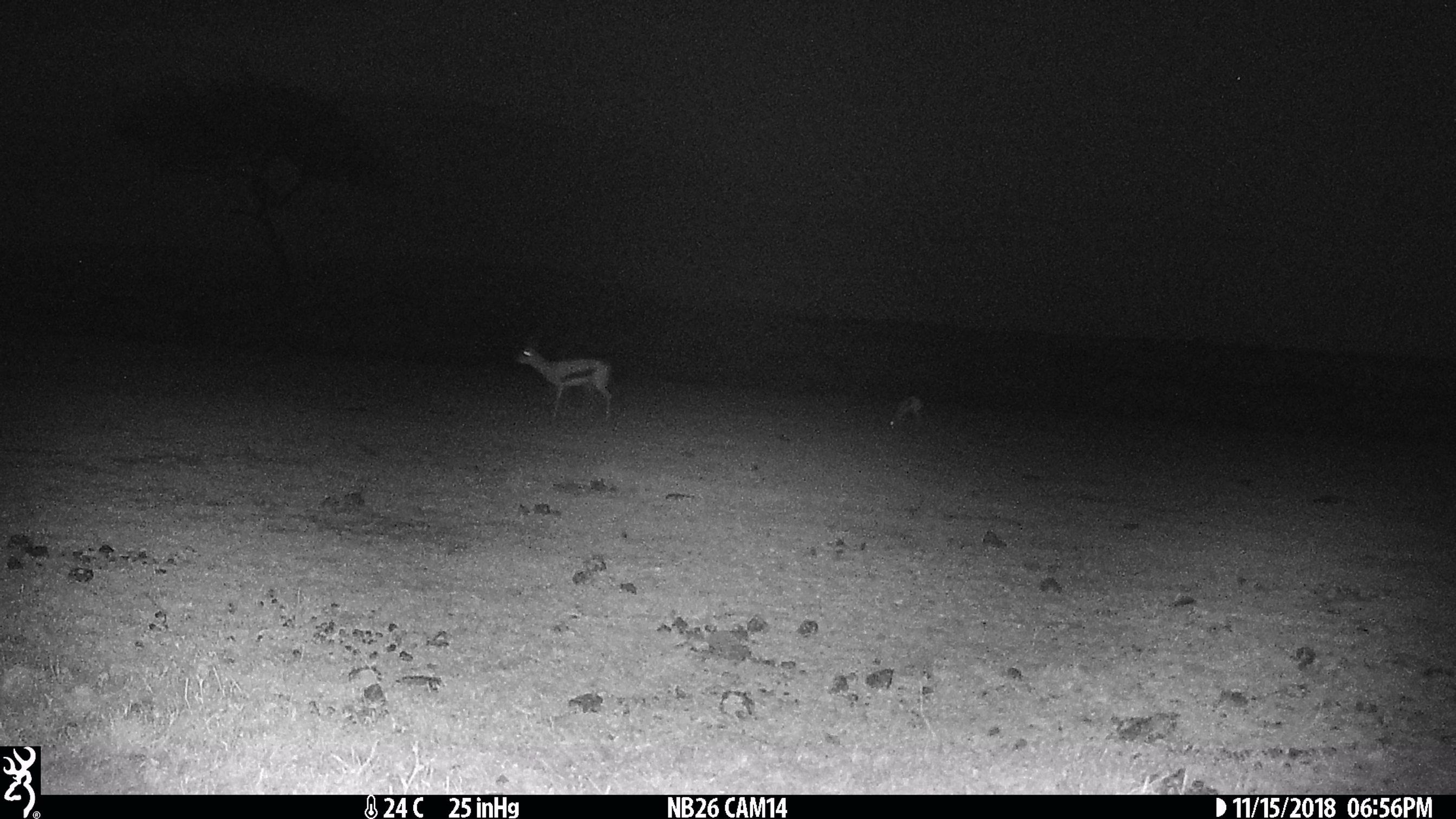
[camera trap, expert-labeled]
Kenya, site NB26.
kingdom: Animalia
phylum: Chordata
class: Mammalia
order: Artiodactyla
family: Bovidae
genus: Eudorcas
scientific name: Eudorcas thomsonii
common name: thomon's gazelle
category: gazelle thomsons